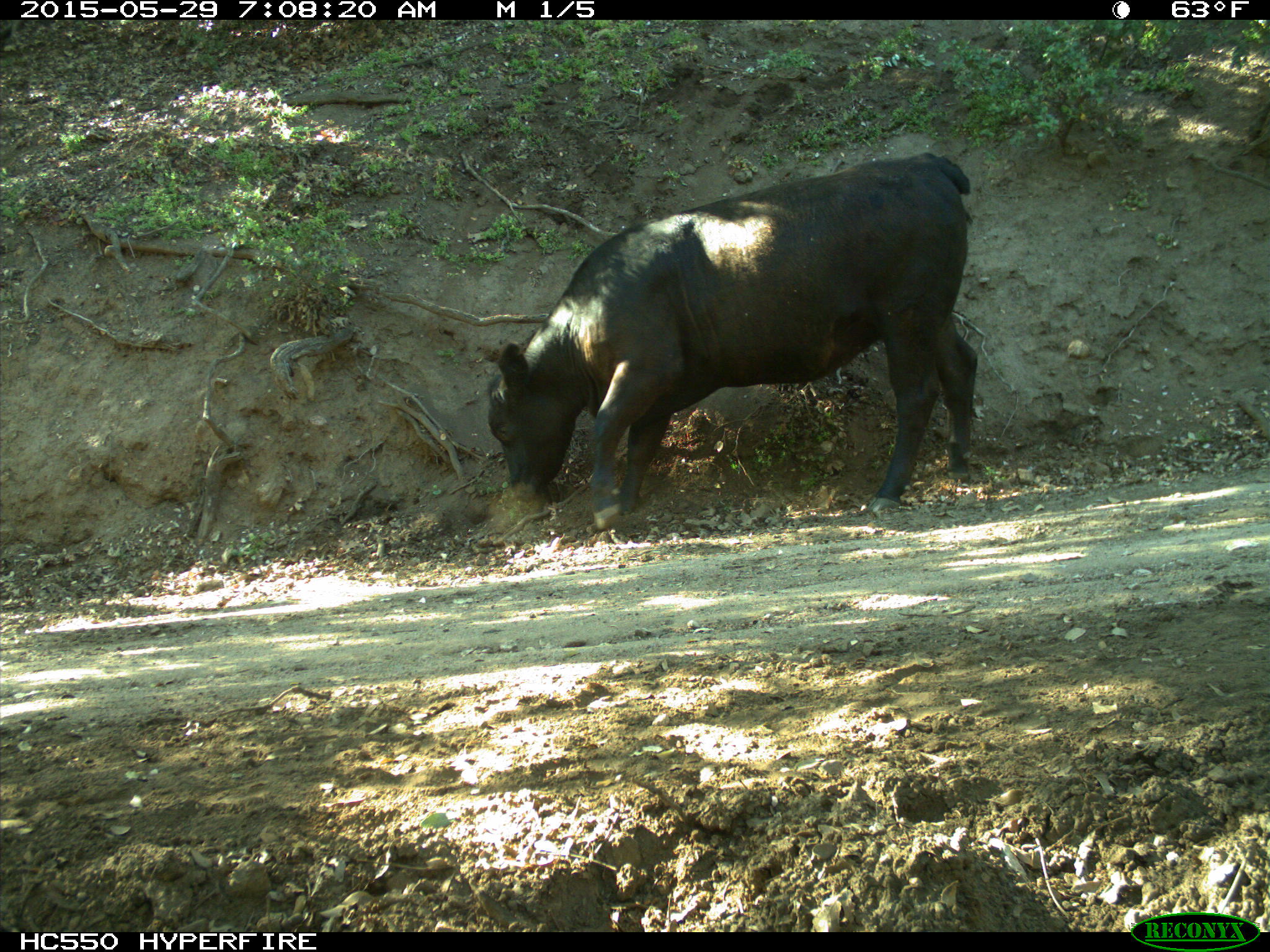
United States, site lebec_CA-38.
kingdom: Animalia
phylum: Chordata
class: Mammalia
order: Artiodactyla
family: Bovidae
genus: Bos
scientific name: Bos taurus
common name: domestic cow